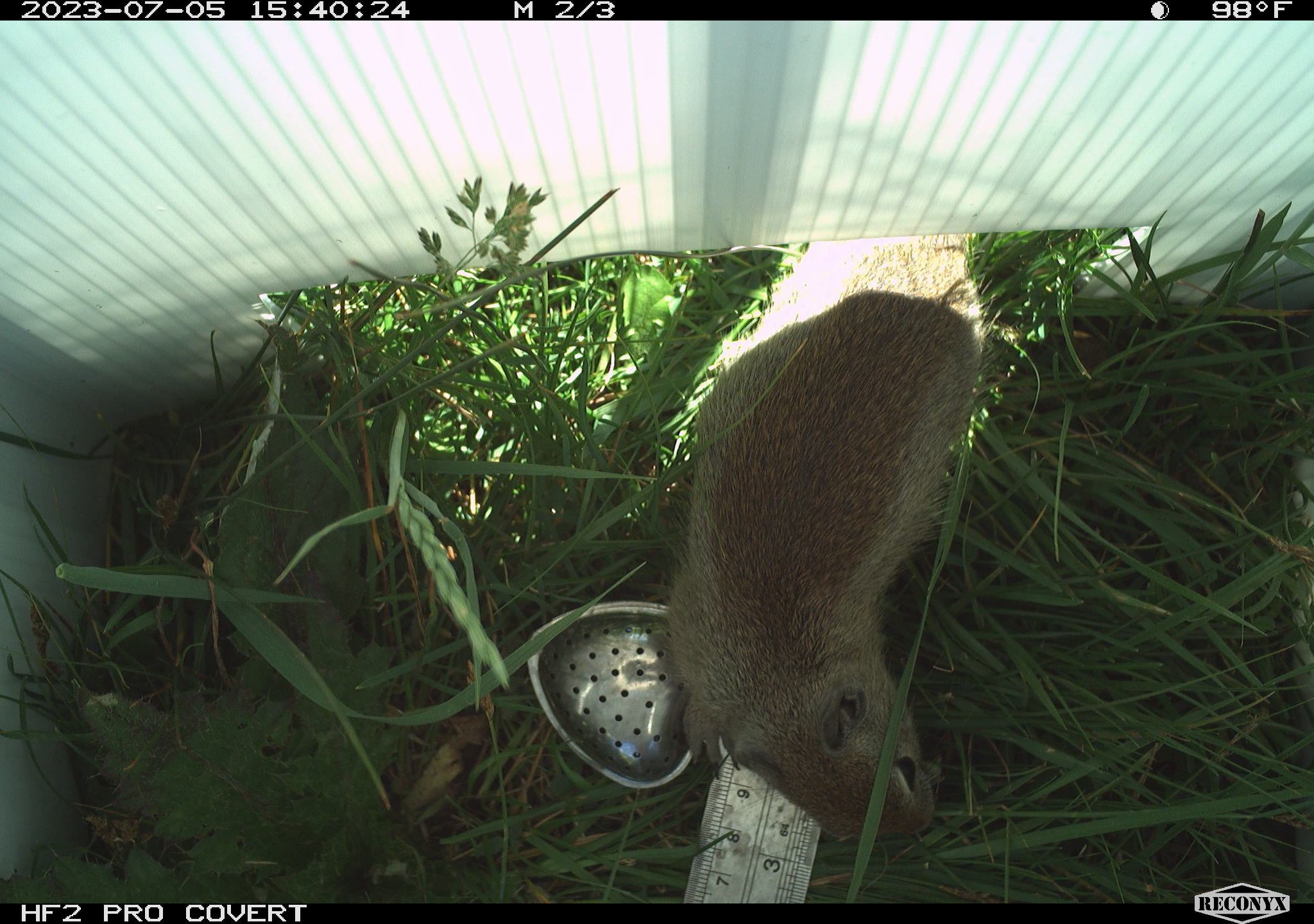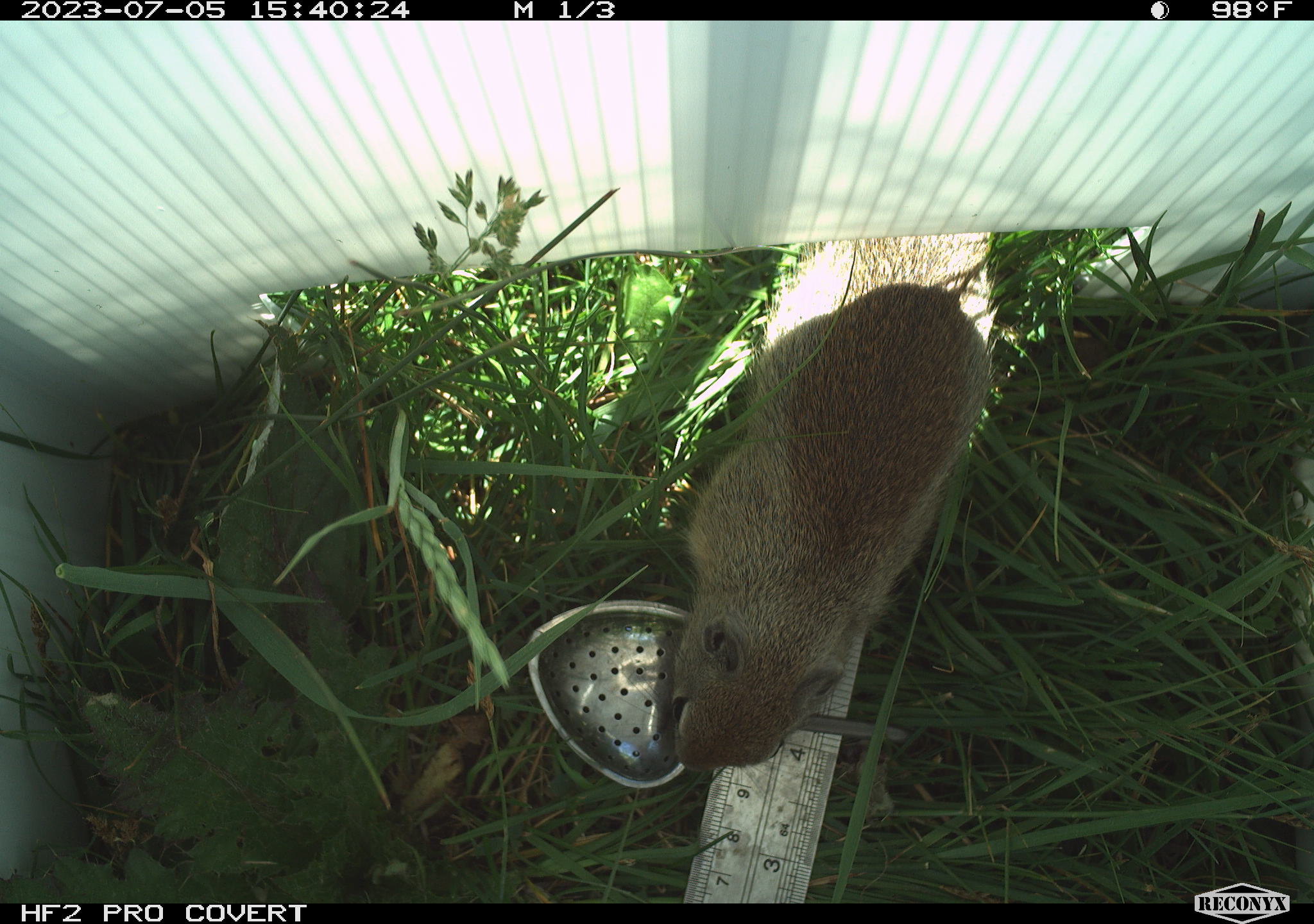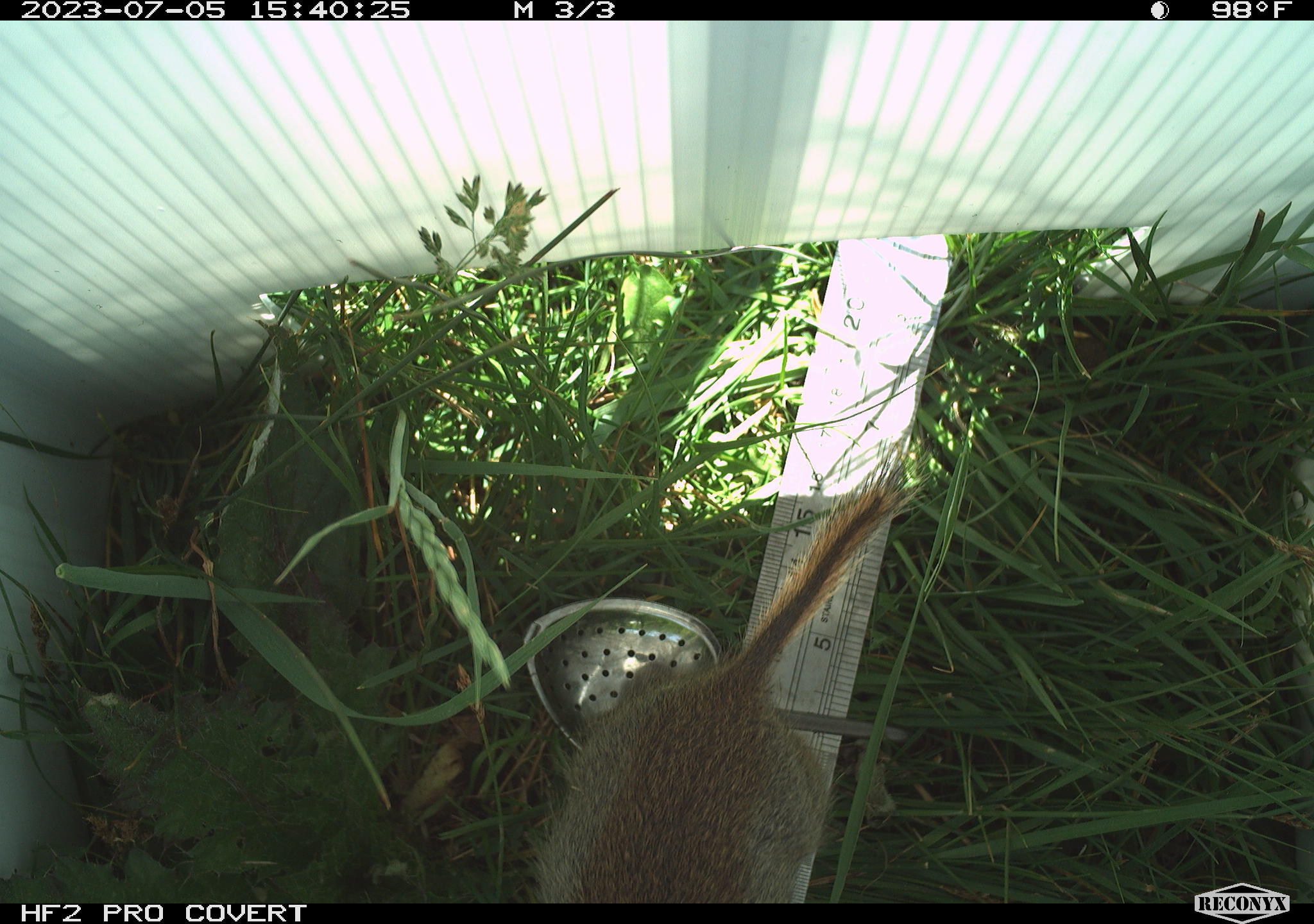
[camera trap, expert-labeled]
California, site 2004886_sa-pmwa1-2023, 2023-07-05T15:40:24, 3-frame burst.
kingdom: Animalia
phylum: Chordata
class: Mammalia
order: Rodentia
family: Sciuridae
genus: Urocitellus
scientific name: Urocitellus beldingi beldingi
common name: belding's ground squirrel